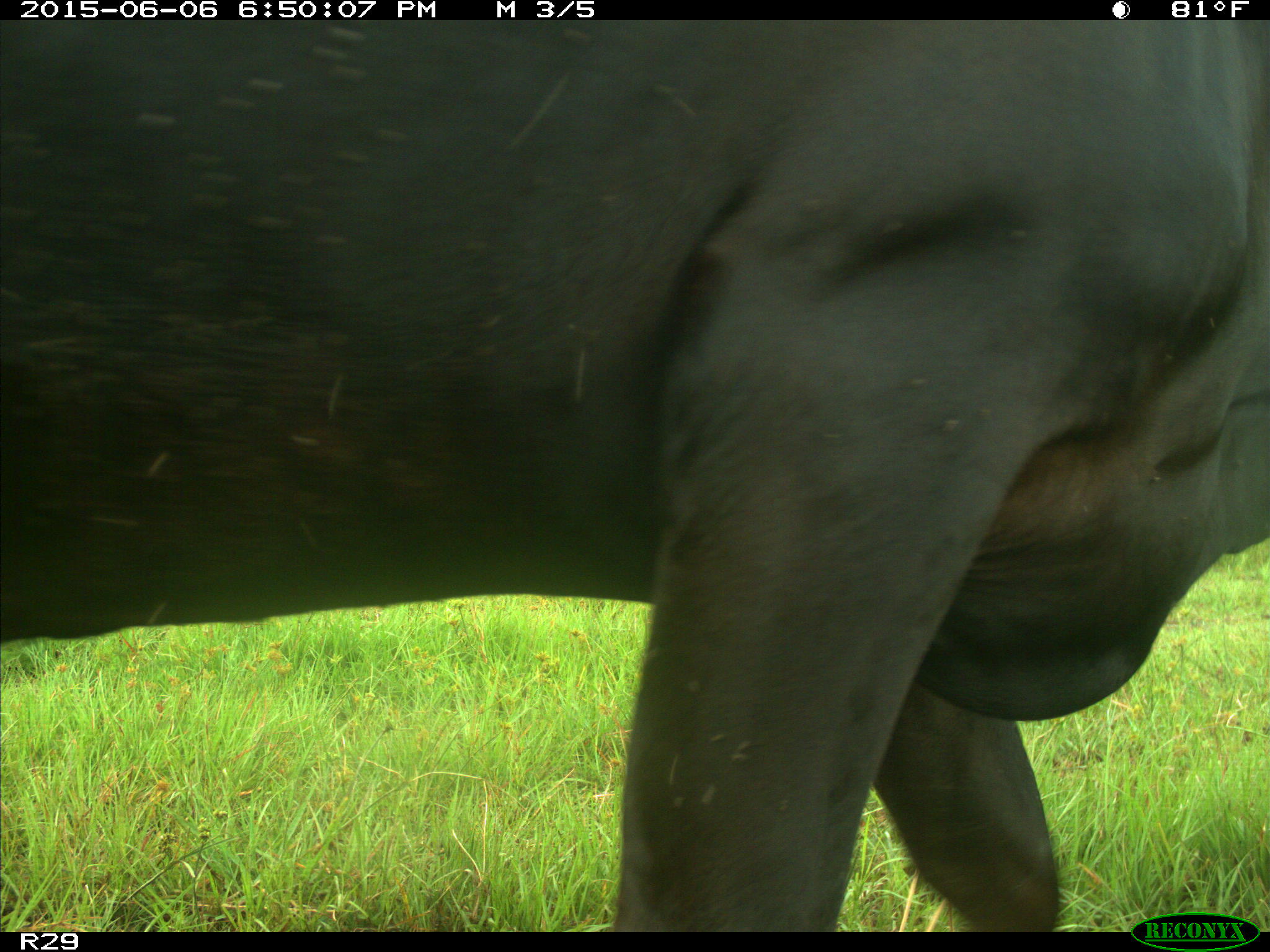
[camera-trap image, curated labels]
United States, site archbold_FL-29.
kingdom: Animalia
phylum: Chordata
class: Mammalia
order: Artiodactyla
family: Bovidae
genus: Bos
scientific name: Bos taurus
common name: domestic cow